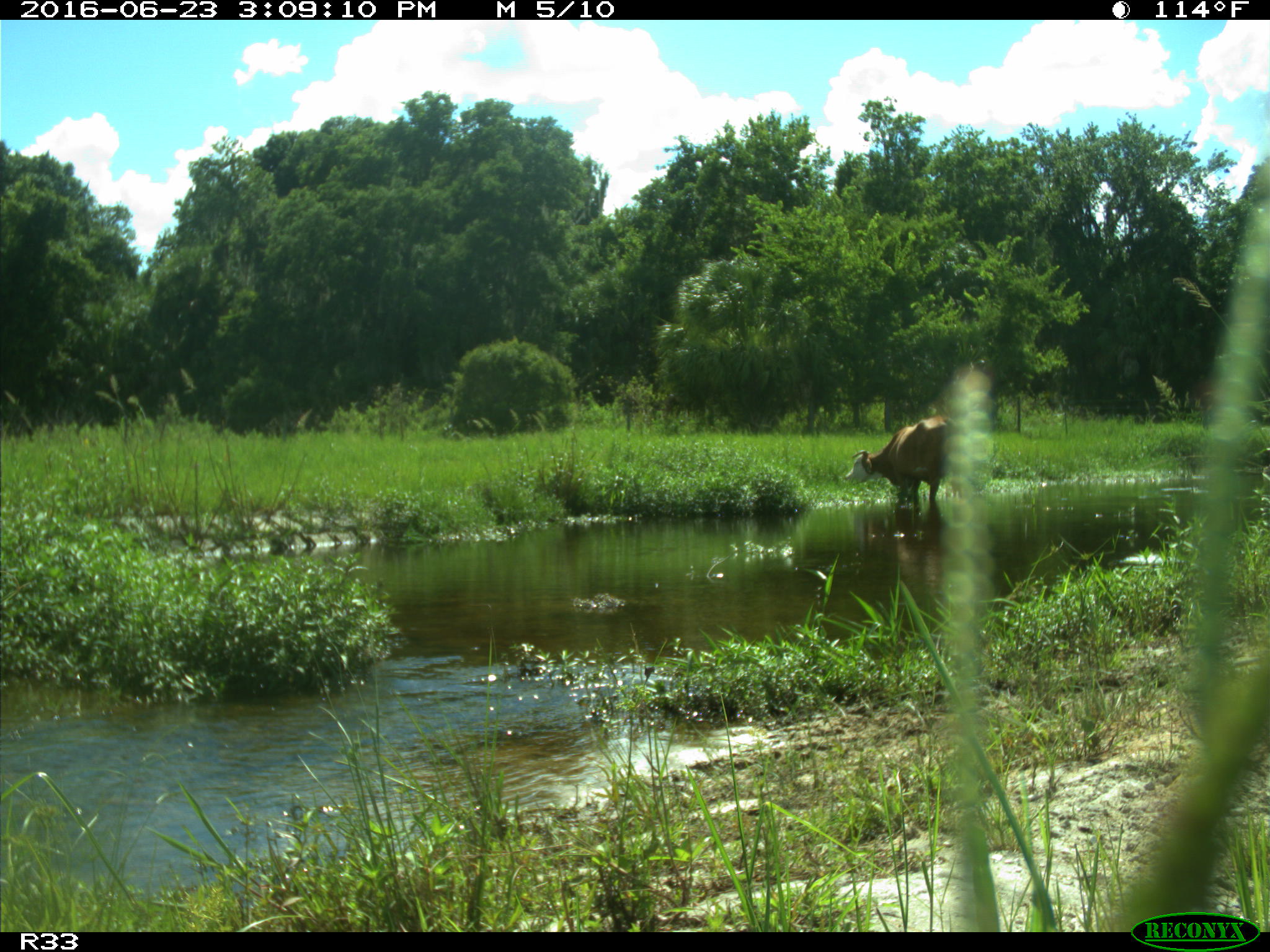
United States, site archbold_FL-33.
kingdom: Animalia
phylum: Chordata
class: Mammalia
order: Artiodactyla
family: Bovidae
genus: Bos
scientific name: Bos taurus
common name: domestic cow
Bos taurus (domestic cow).